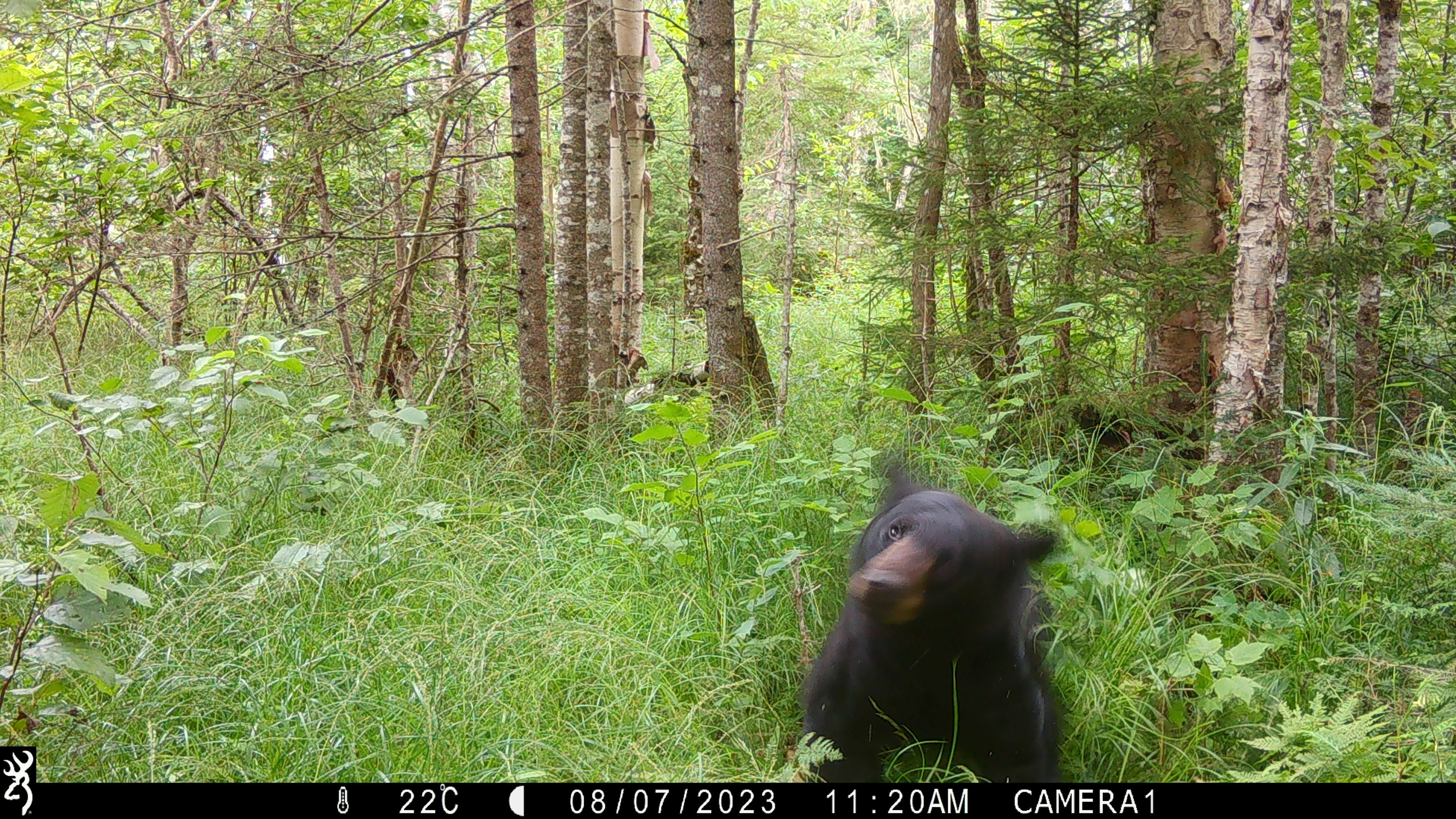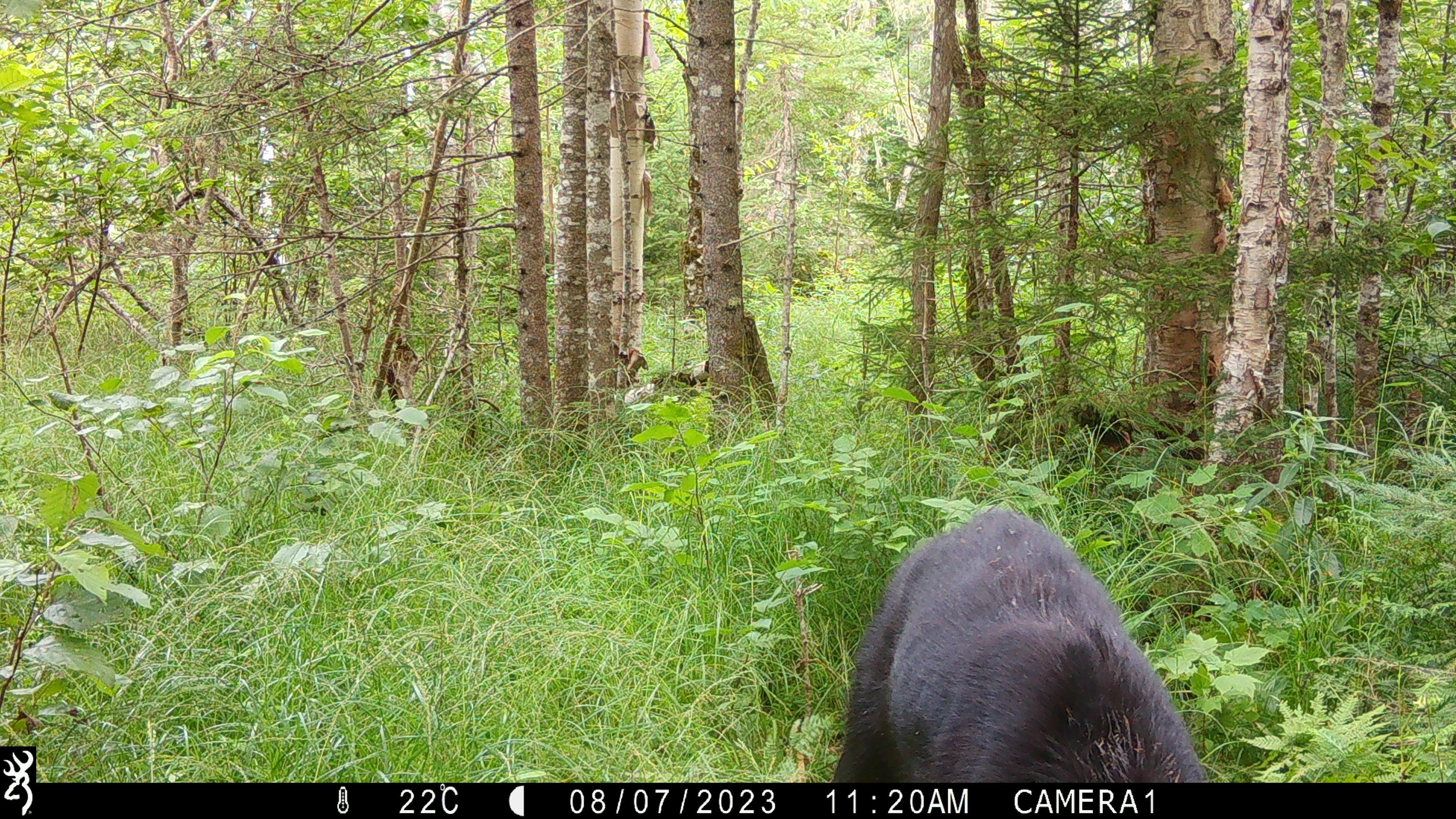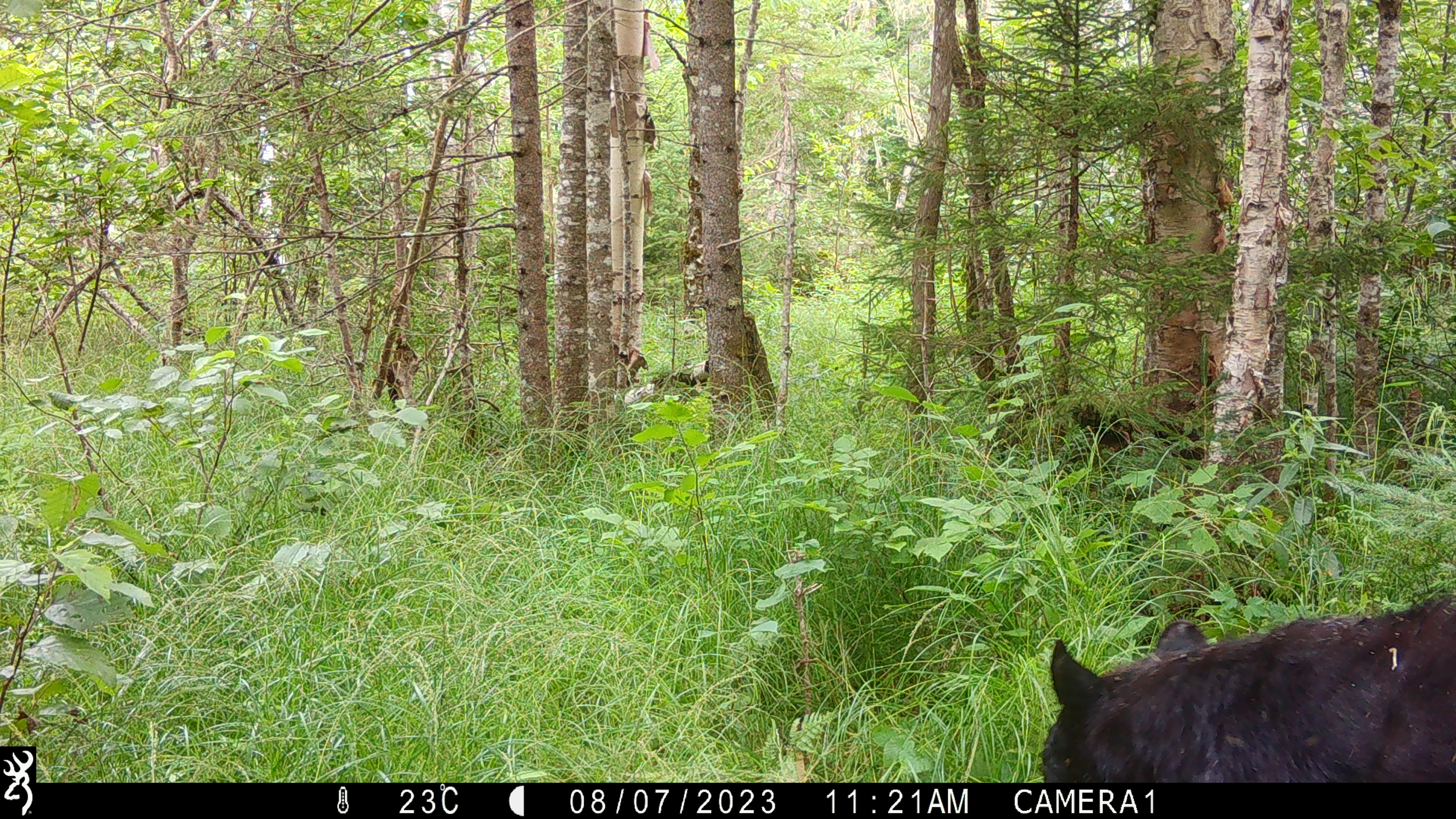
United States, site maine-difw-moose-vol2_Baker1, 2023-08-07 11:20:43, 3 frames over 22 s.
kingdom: Animalia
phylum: Chordata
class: Mammalia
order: Carnivora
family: Ursidae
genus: Ursus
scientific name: Ursus americanus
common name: black bear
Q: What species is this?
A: Black bear (Ursus americanus).